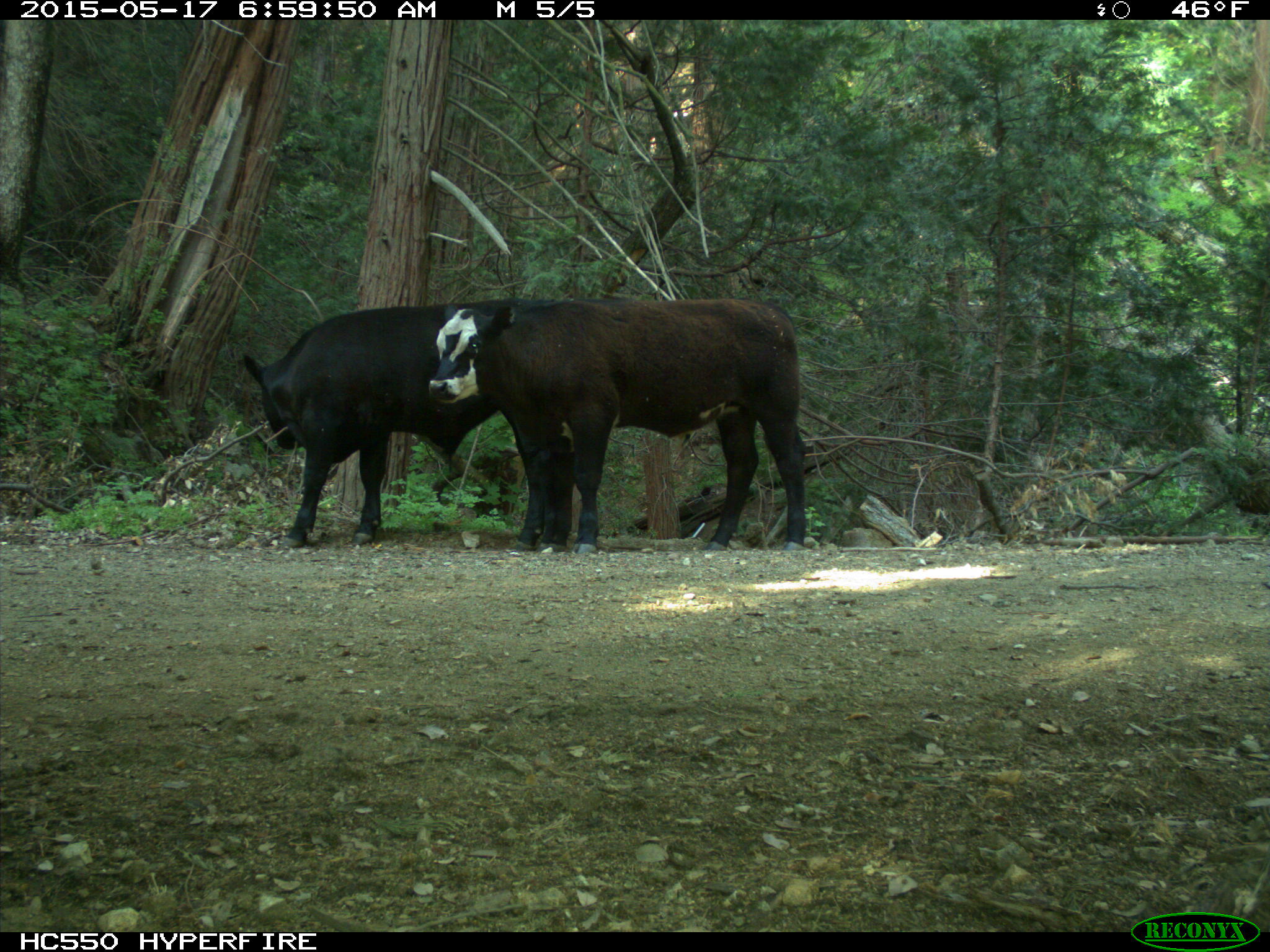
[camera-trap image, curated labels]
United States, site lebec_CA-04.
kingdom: Animalia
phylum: Chordata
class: Mammalia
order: Artiodactyla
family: Bovidae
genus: Bos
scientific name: Bos taurus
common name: domestic cow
Bos taurus (domestic cow).